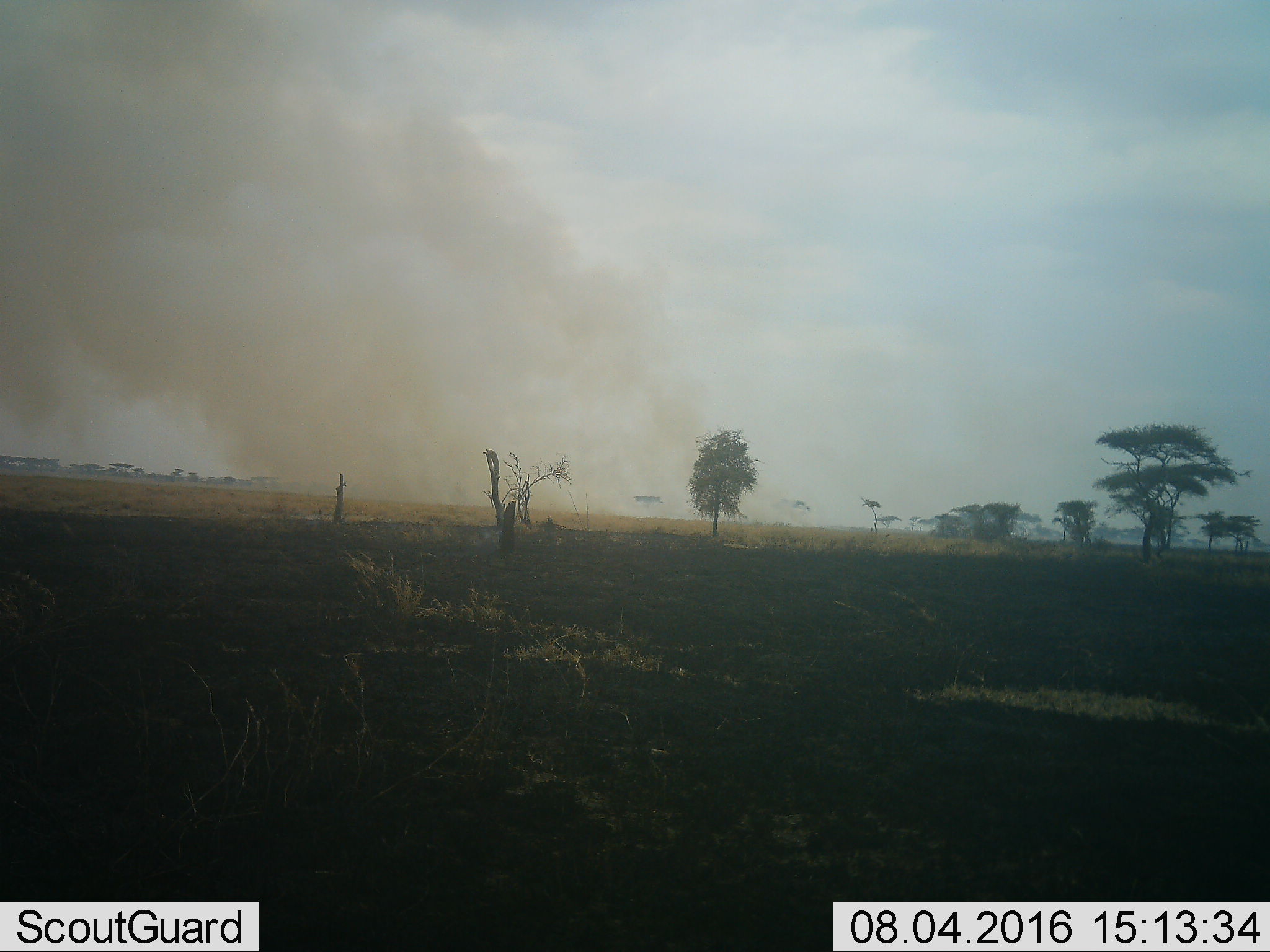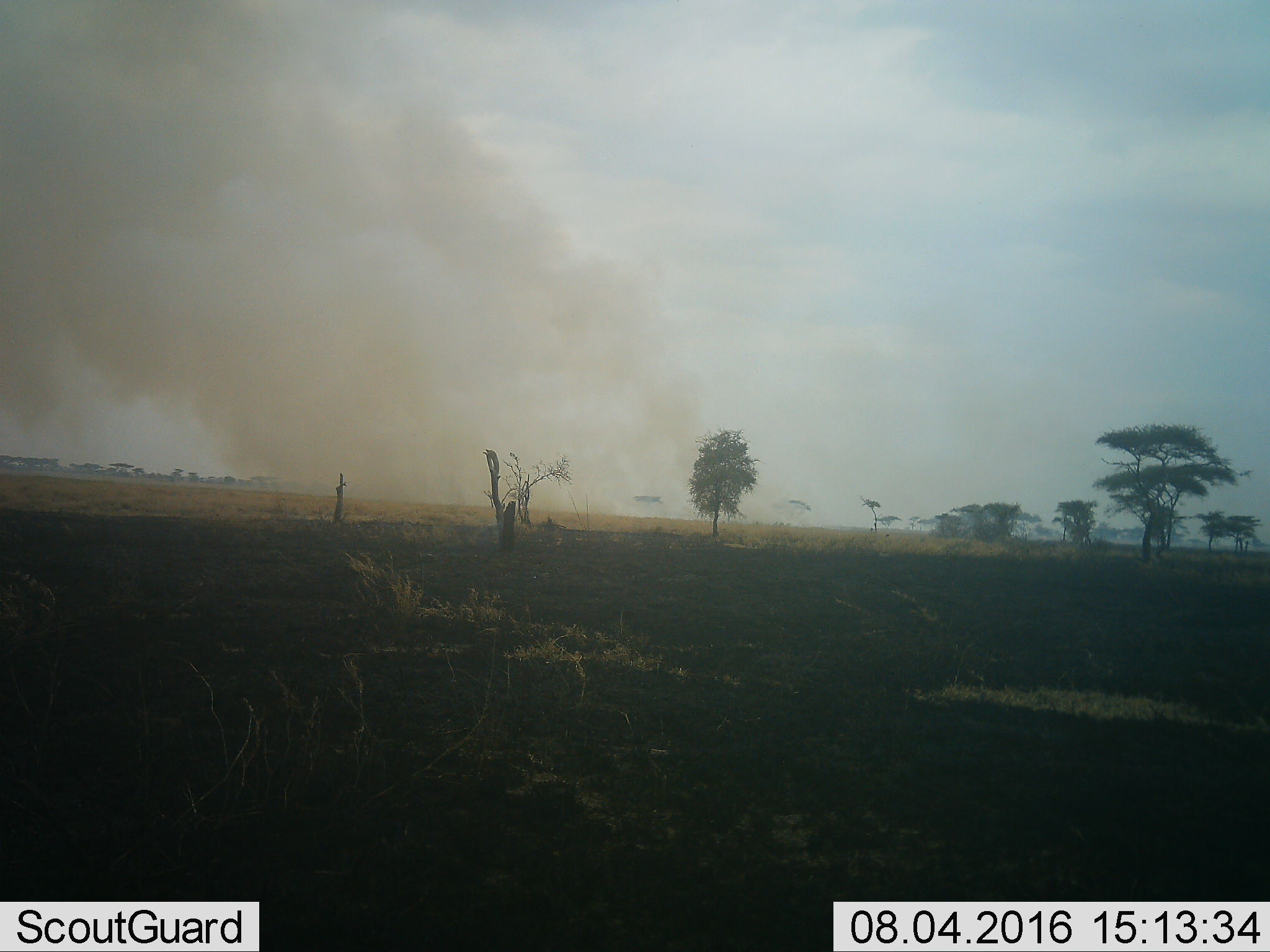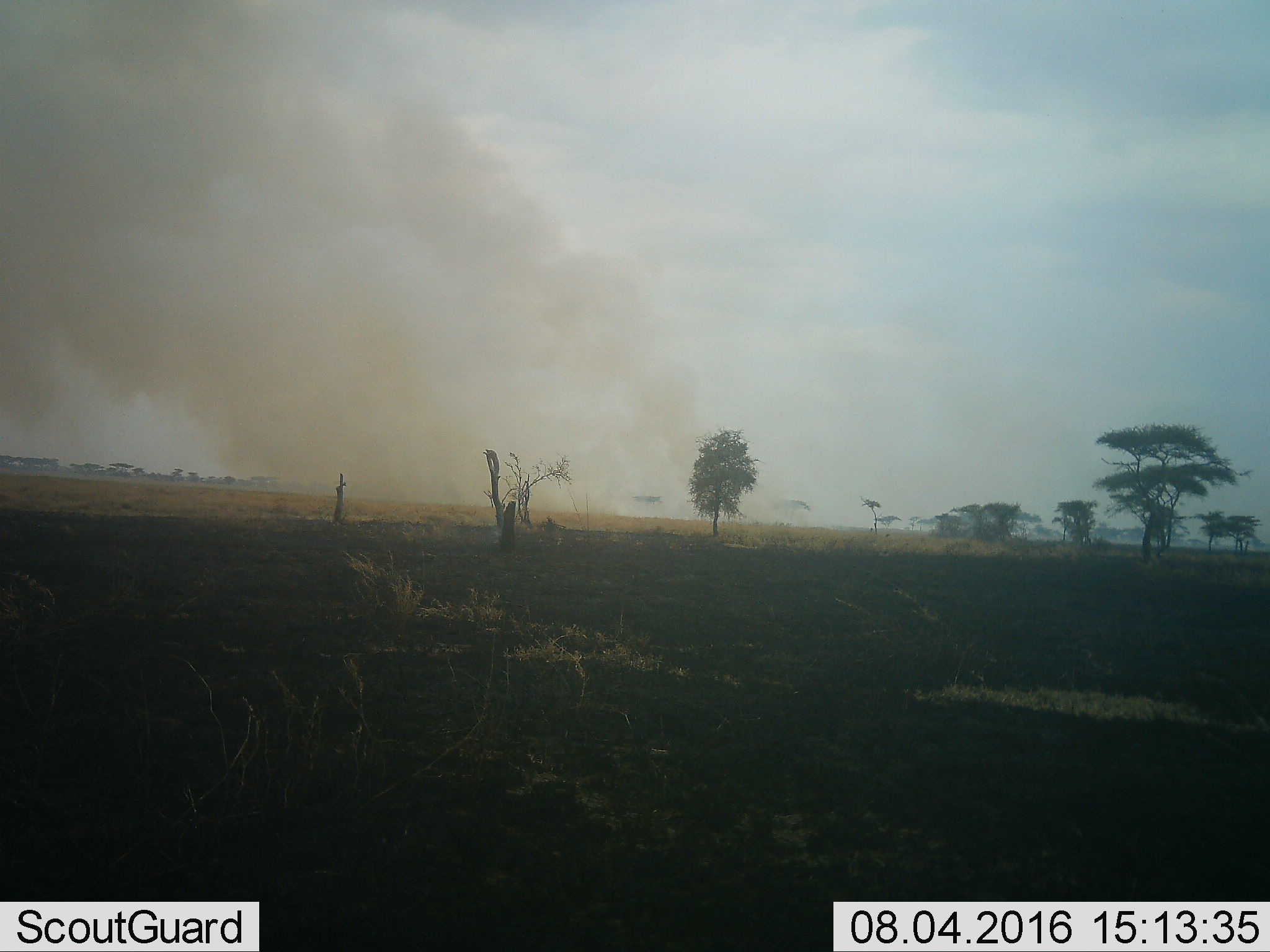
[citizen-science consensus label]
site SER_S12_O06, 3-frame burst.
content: unidentified animal